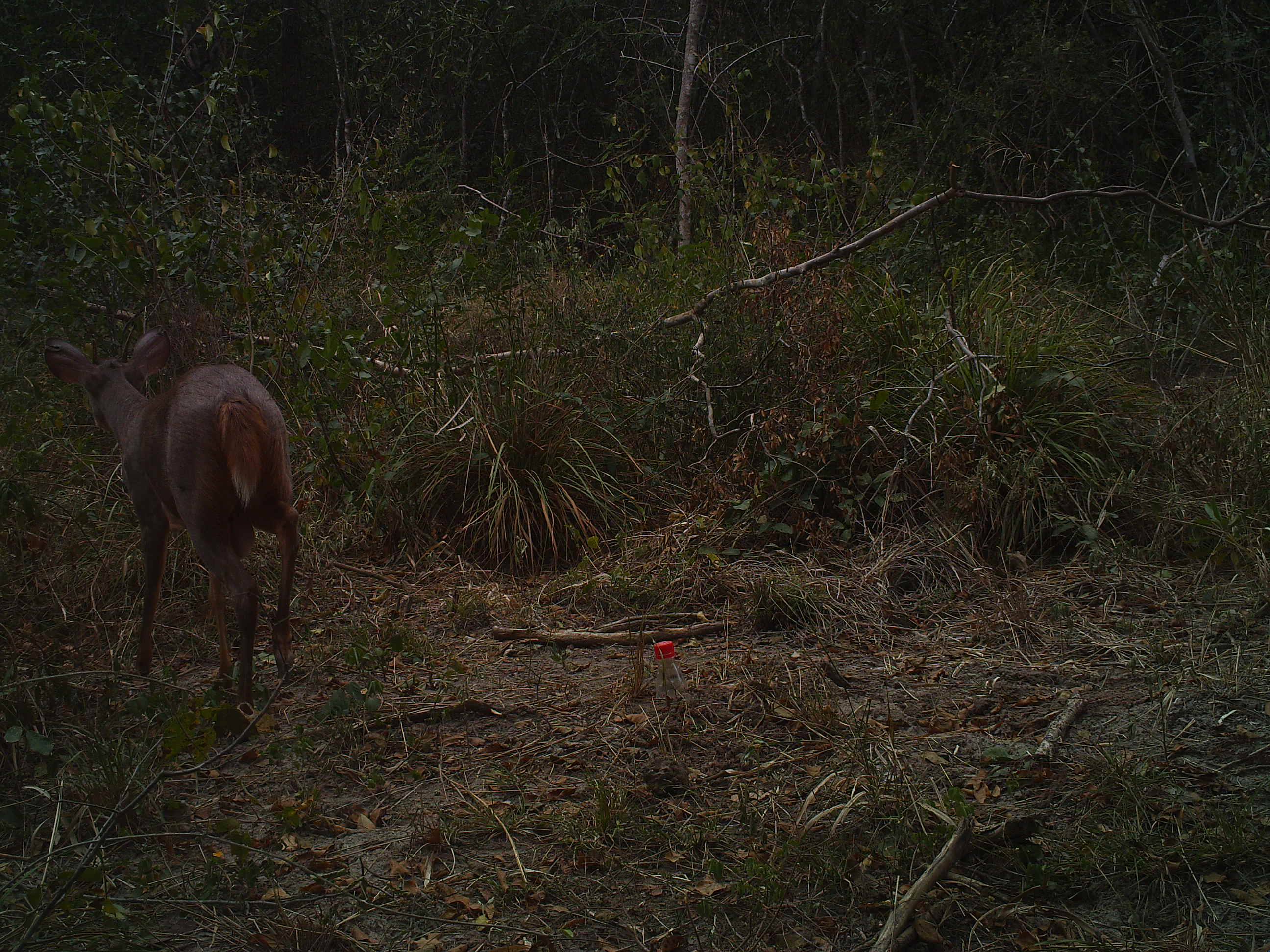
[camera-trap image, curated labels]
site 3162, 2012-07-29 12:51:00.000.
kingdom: Animalia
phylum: Chordata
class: Mammalia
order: Artiodactyla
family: Cervidae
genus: Mazama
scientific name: Mazama gouazoubira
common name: gray brocket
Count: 1.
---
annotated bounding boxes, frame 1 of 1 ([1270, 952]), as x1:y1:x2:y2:
mazama gouazoubira: 41:325:301:741